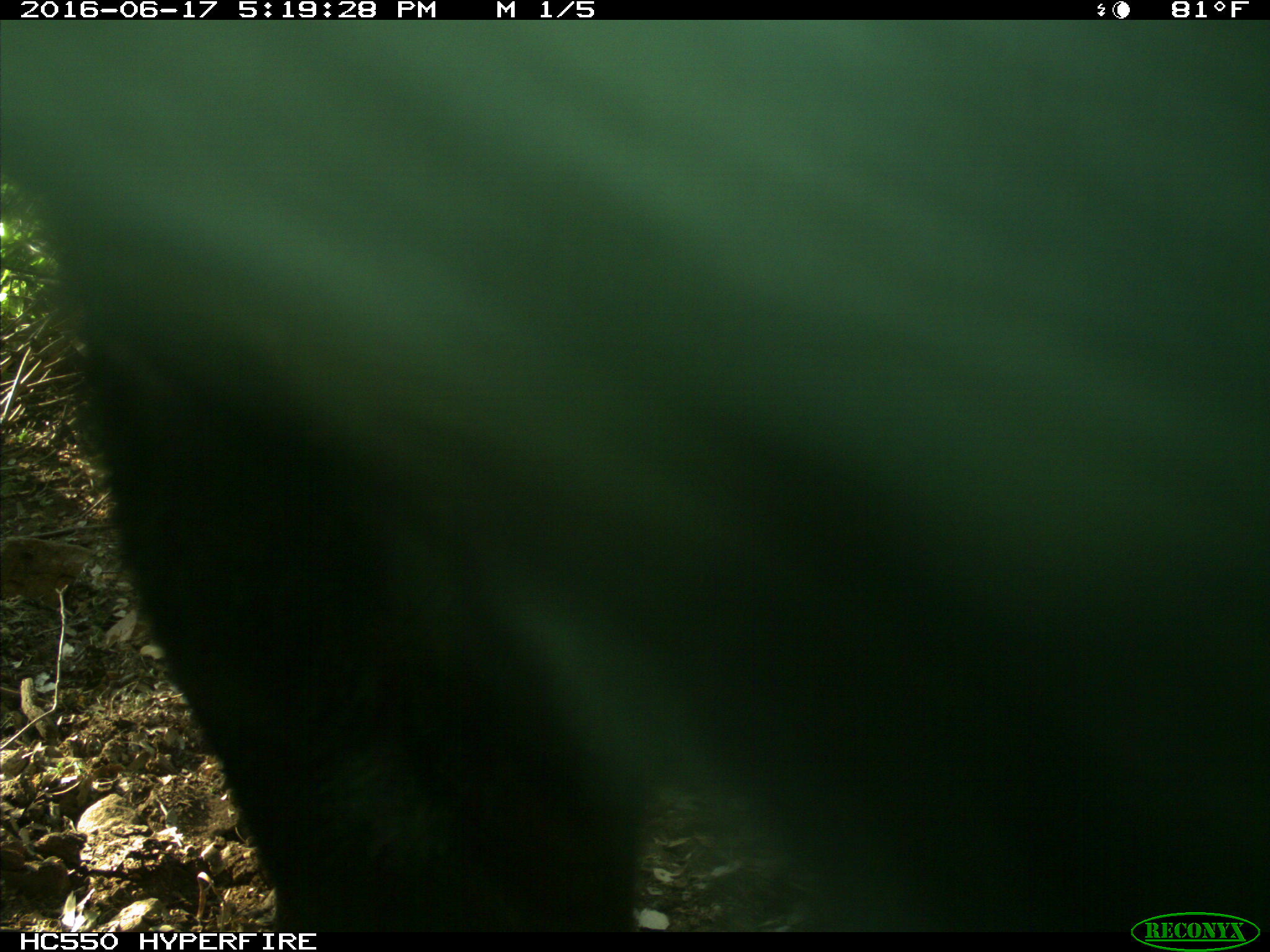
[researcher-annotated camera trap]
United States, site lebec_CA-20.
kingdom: Animalia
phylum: Chordata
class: Mammalia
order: Artiodactyla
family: Bovidae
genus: Bos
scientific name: Bos taurus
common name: domestic cow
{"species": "Bos taurus (domestic cow)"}